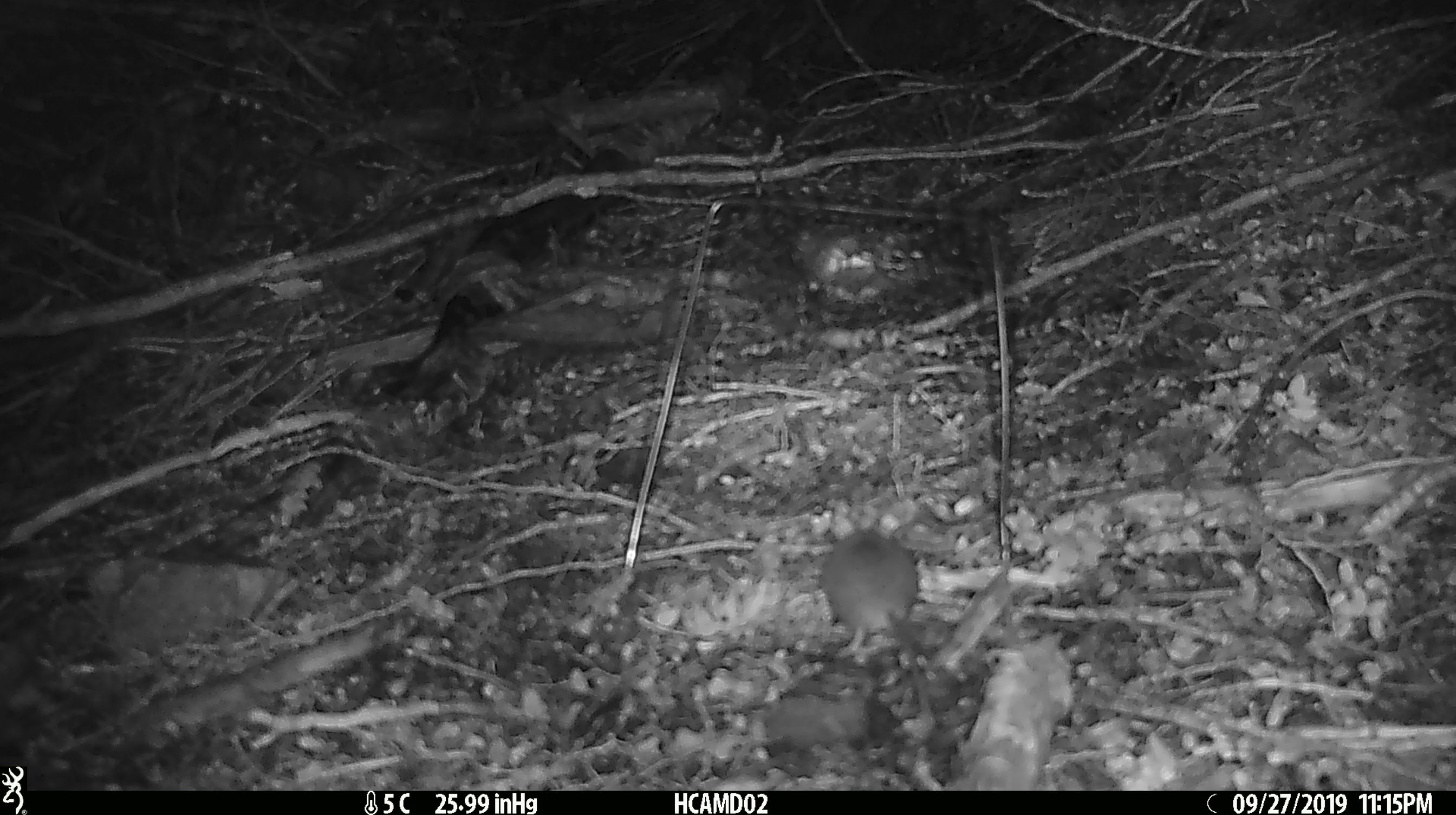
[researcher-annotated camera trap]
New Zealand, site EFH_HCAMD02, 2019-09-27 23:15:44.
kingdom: Animalia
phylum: Chordata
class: Mammalia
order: Rodentia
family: Muridae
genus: Mus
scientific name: Mus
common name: mouse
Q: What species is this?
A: Mouse (Mus).